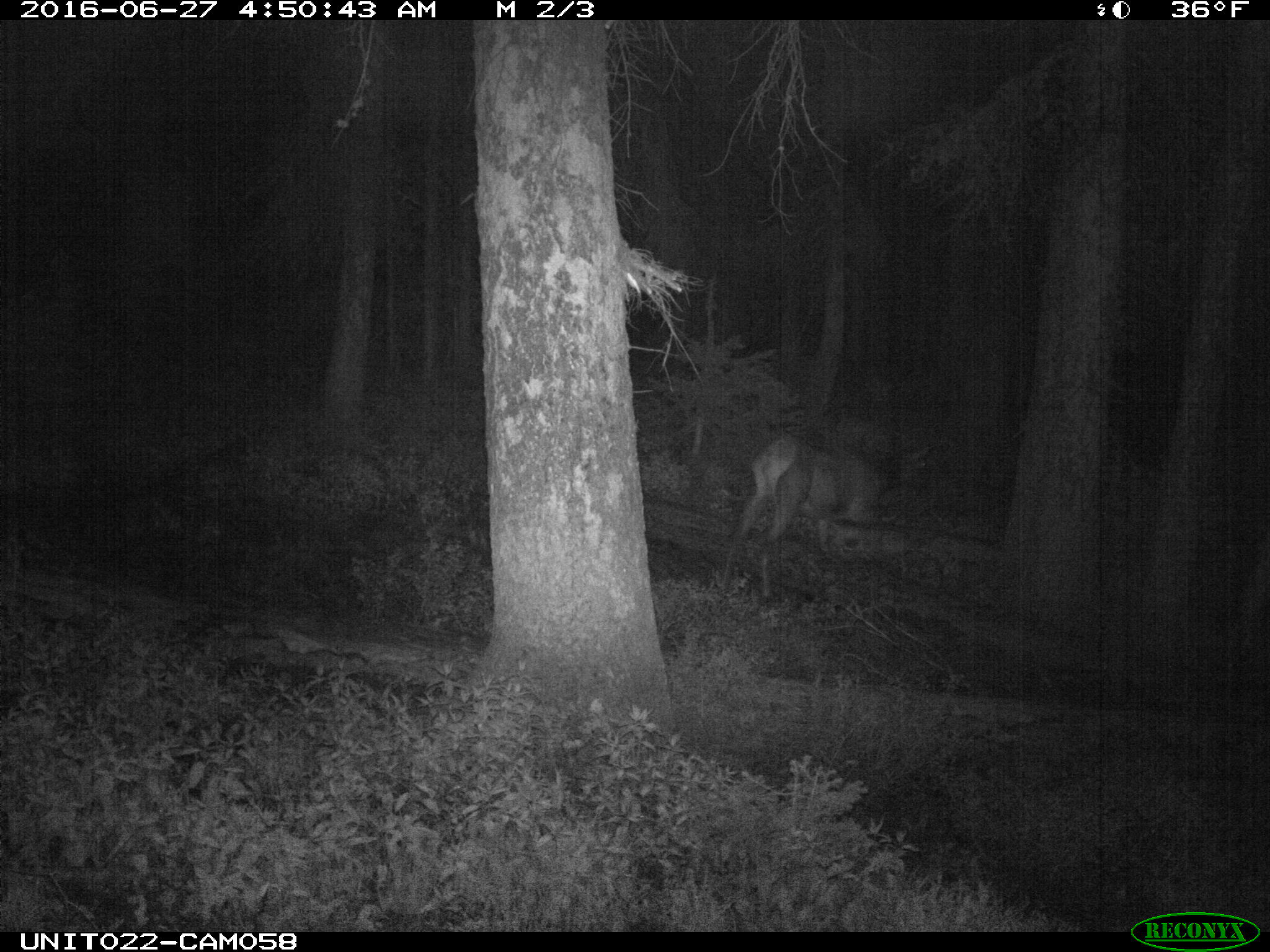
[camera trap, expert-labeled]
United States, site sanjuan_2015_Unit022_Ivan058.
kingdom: Animalia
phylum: Chordata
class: Mammalia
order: Artiodactyla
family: Cervidae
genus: Cervus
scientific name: Cervus elaphus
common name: red deer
Cervus elaphus (red deer).